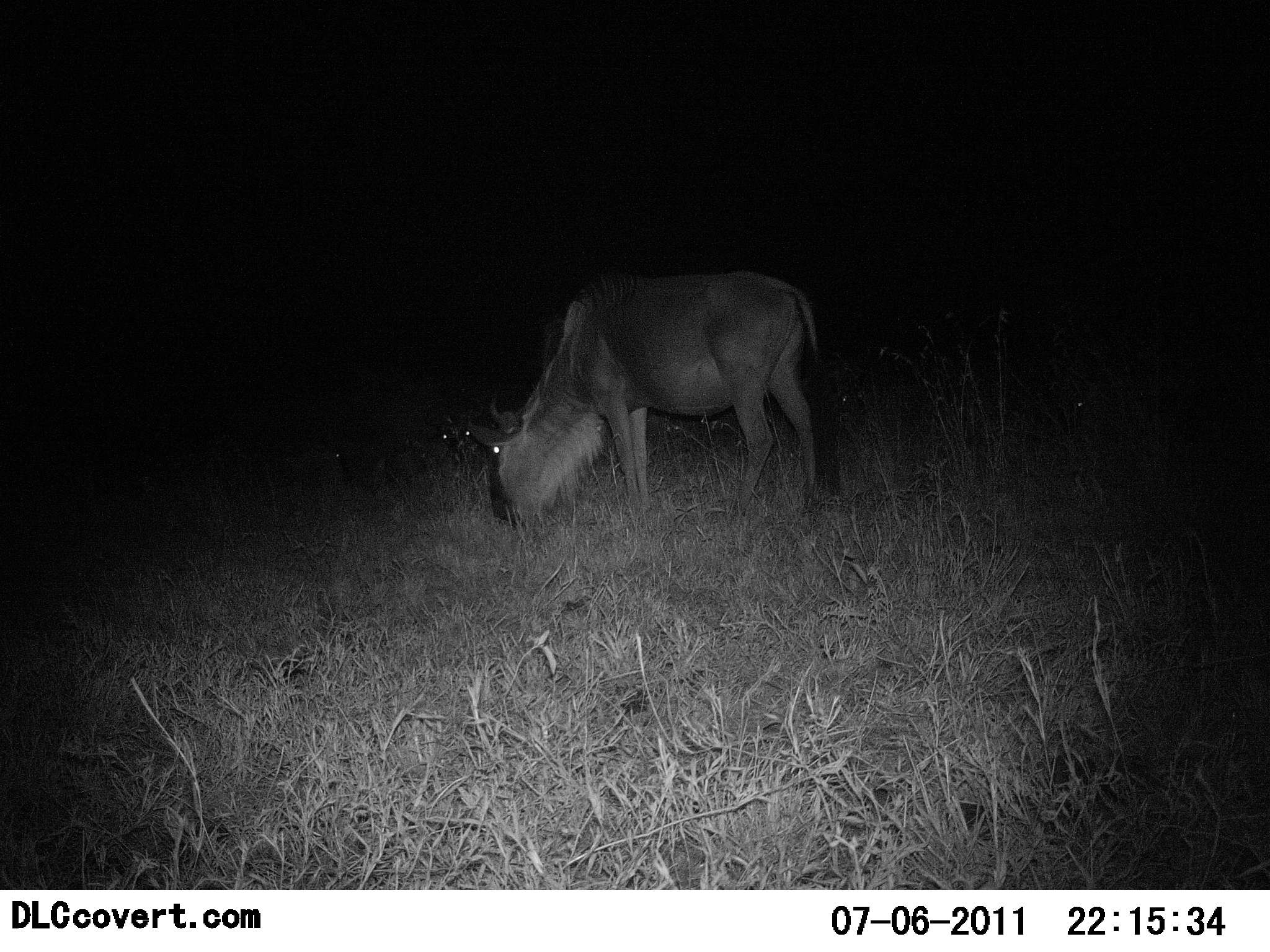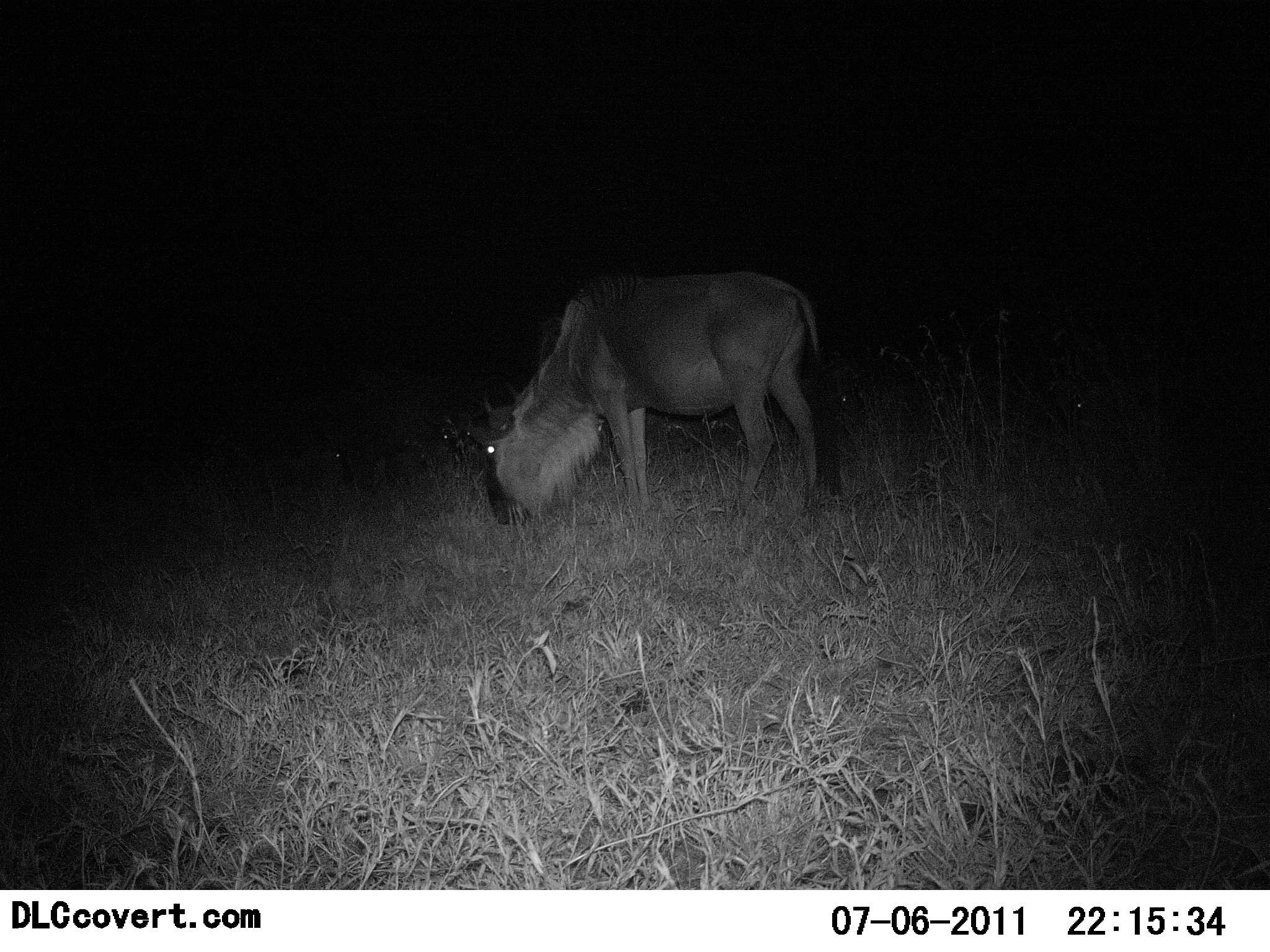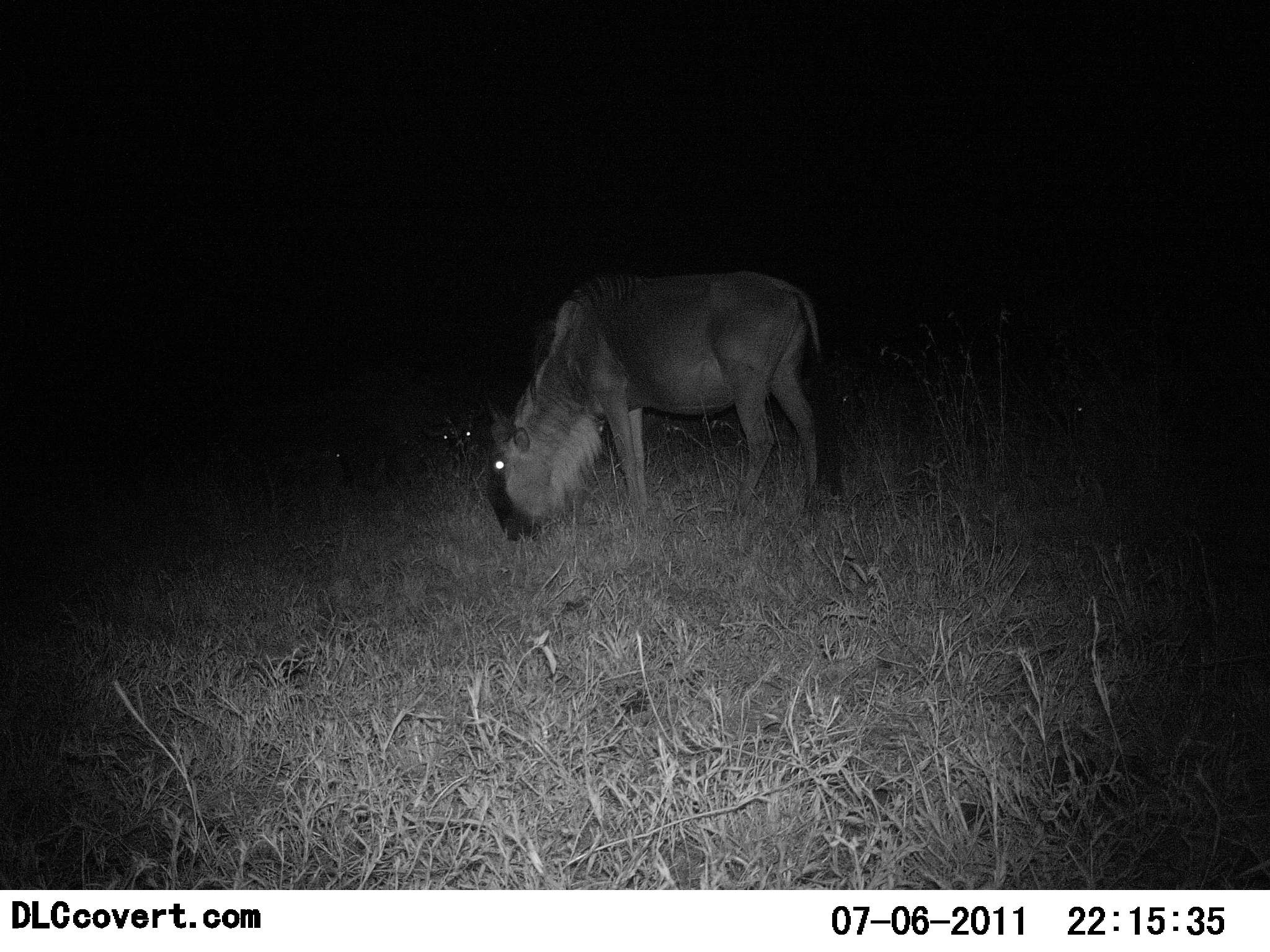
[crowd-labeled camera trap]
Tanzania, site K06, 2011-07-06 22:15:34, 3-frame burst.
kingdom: Animalia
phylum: Chordata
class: Mammalia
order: Artiodactyla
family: Bovidae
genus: Connochaetes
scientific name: Connochaetes taurinus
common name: blue wildebeest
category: wildebeest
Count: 1.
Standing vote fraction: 27%.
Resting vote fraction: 0%.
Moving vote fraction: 0%.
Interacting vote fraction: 0%.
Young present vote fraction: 0%.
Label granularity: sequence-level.